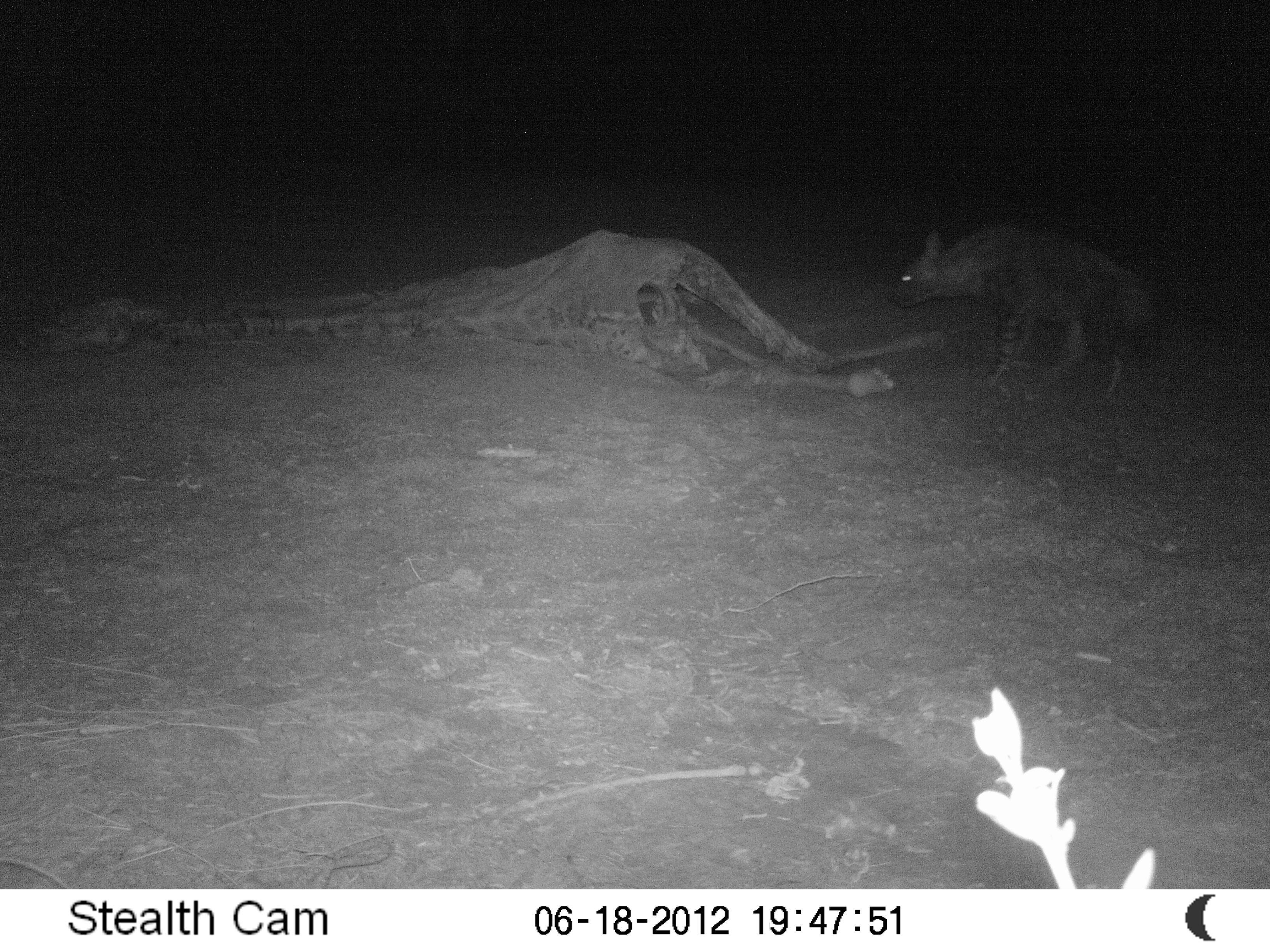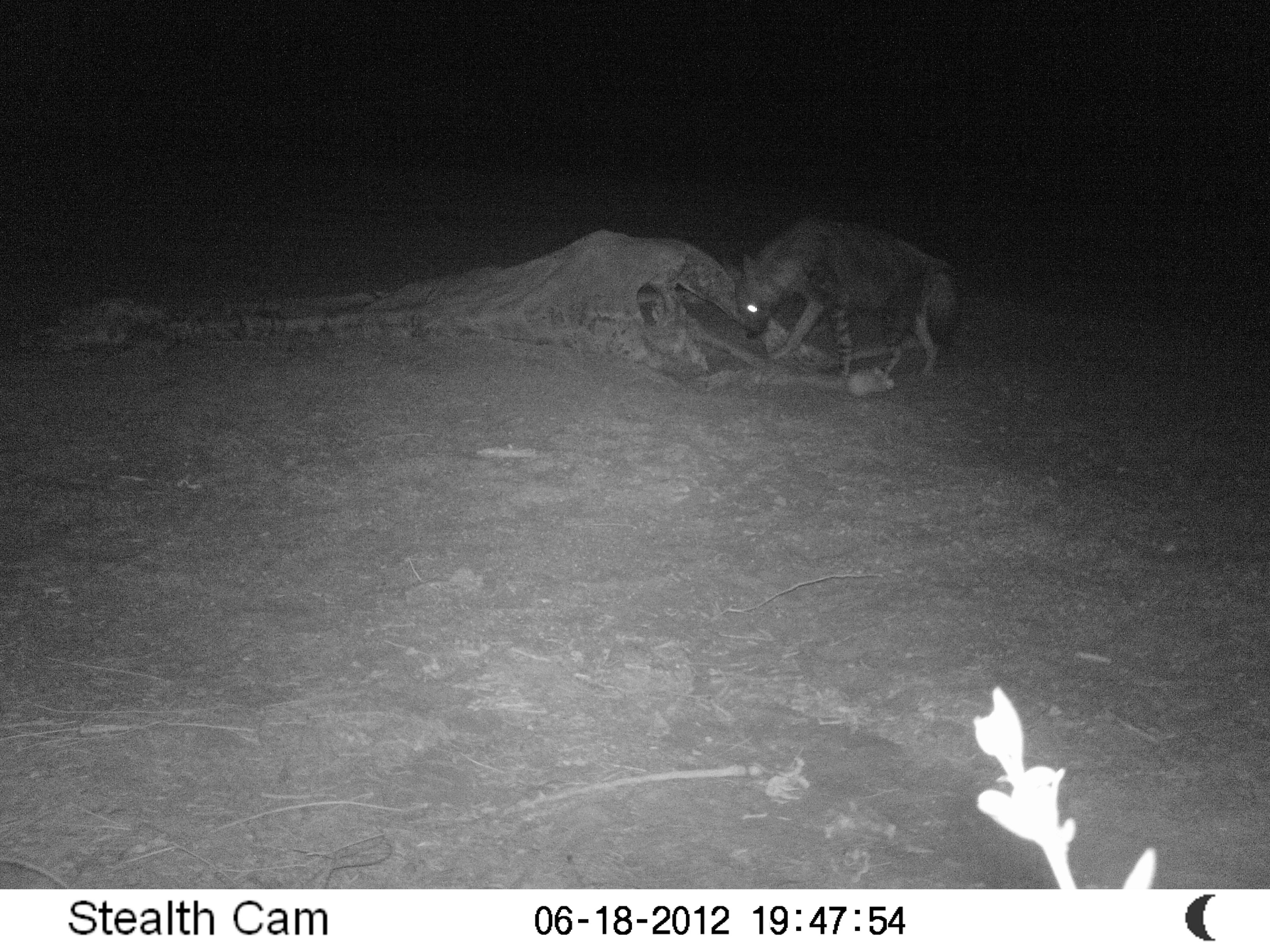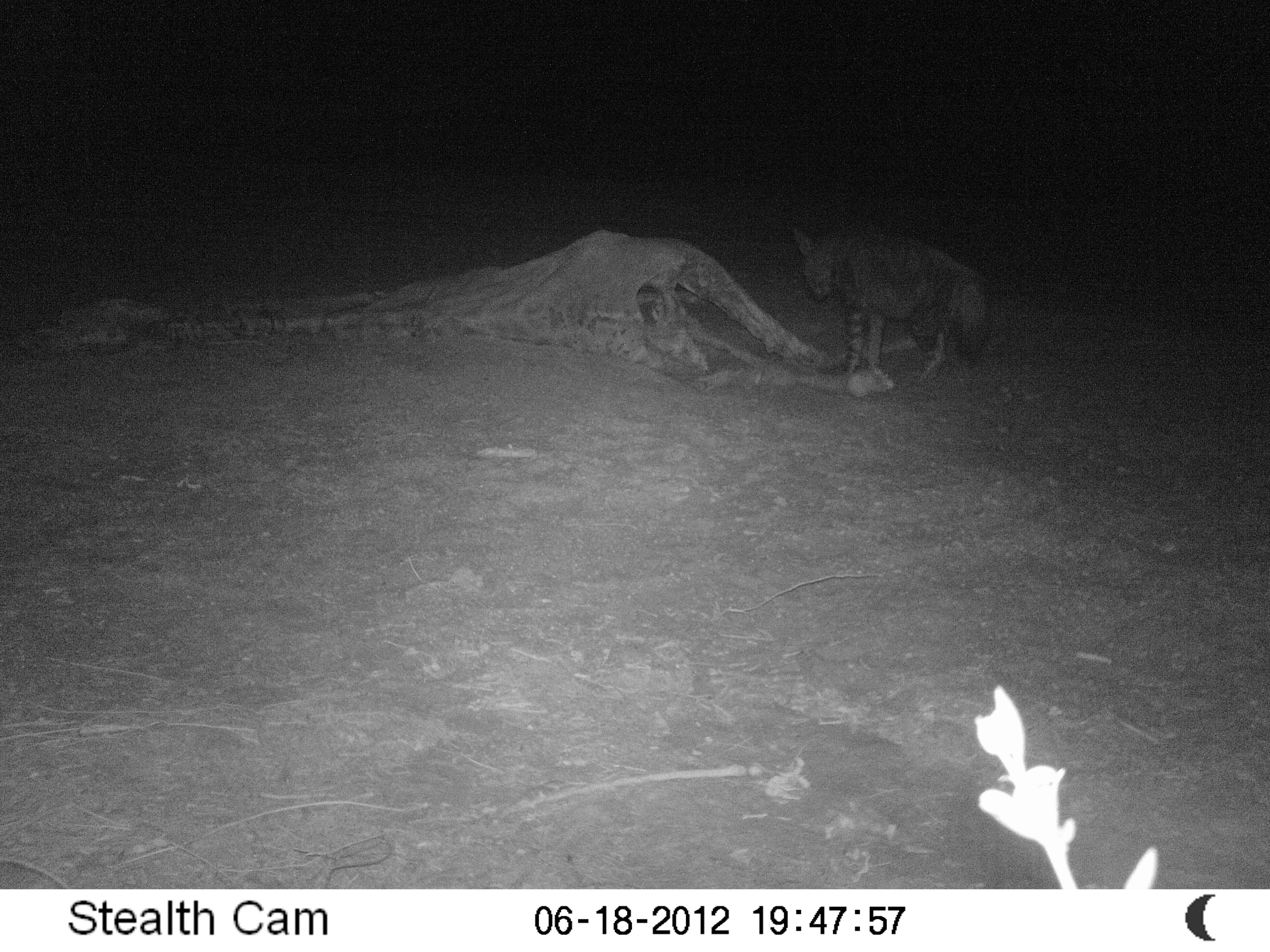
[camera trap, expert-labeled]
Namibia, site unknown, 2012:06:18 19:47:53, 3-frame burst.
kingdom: Animalia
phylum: Chordata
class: Mammalia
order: Carnivora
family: Hyaenidae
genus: Parahyaena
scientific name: Parahyaena brunnea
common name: brown hyena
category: hyaena brunnea